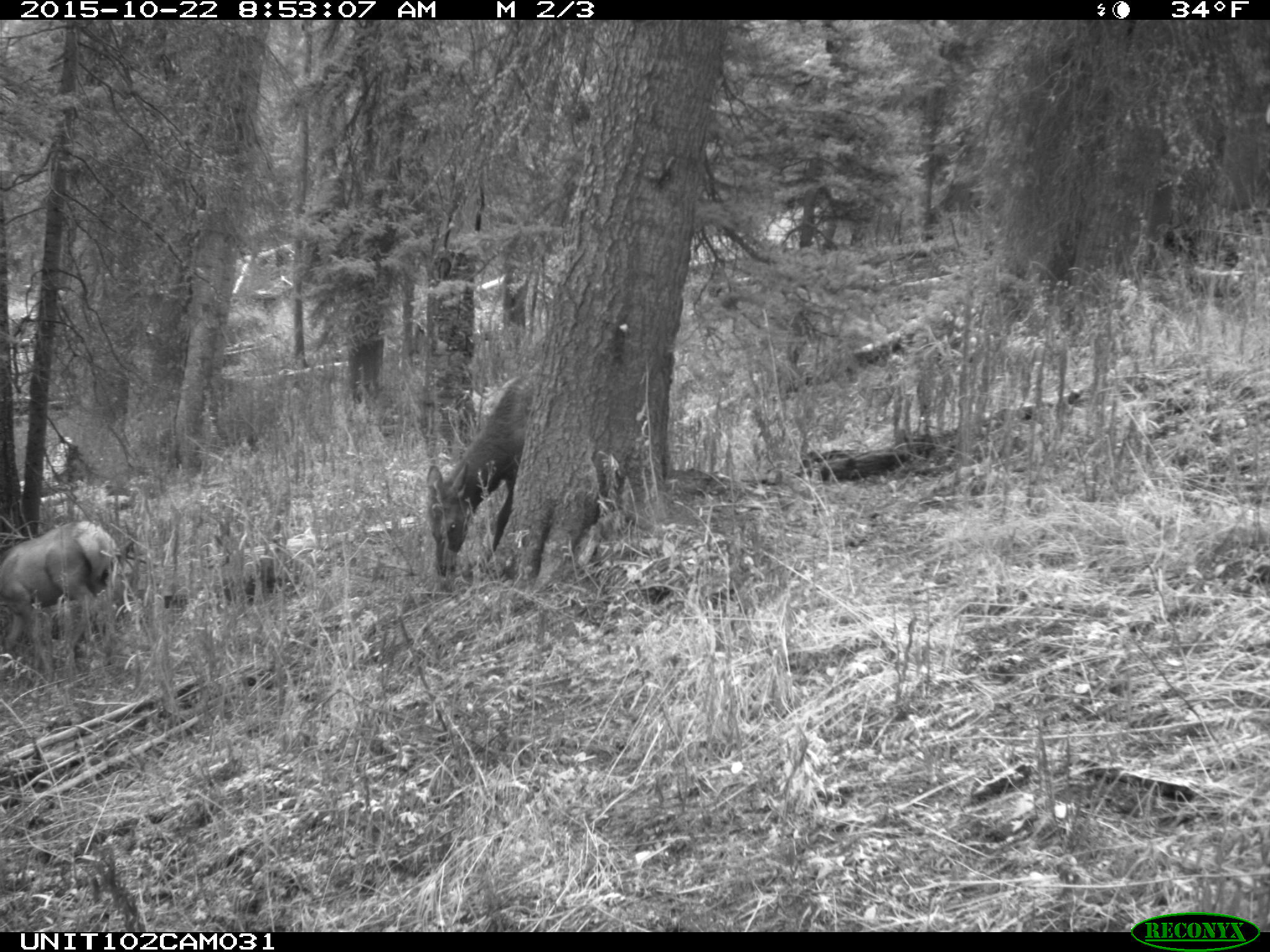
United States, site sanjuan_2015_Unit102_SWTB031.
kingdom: Animalia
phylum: Chordata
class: Mammalia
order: Artiodactyla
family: Cervidae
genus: Cervus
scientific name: Cervus elaphus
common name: red deer